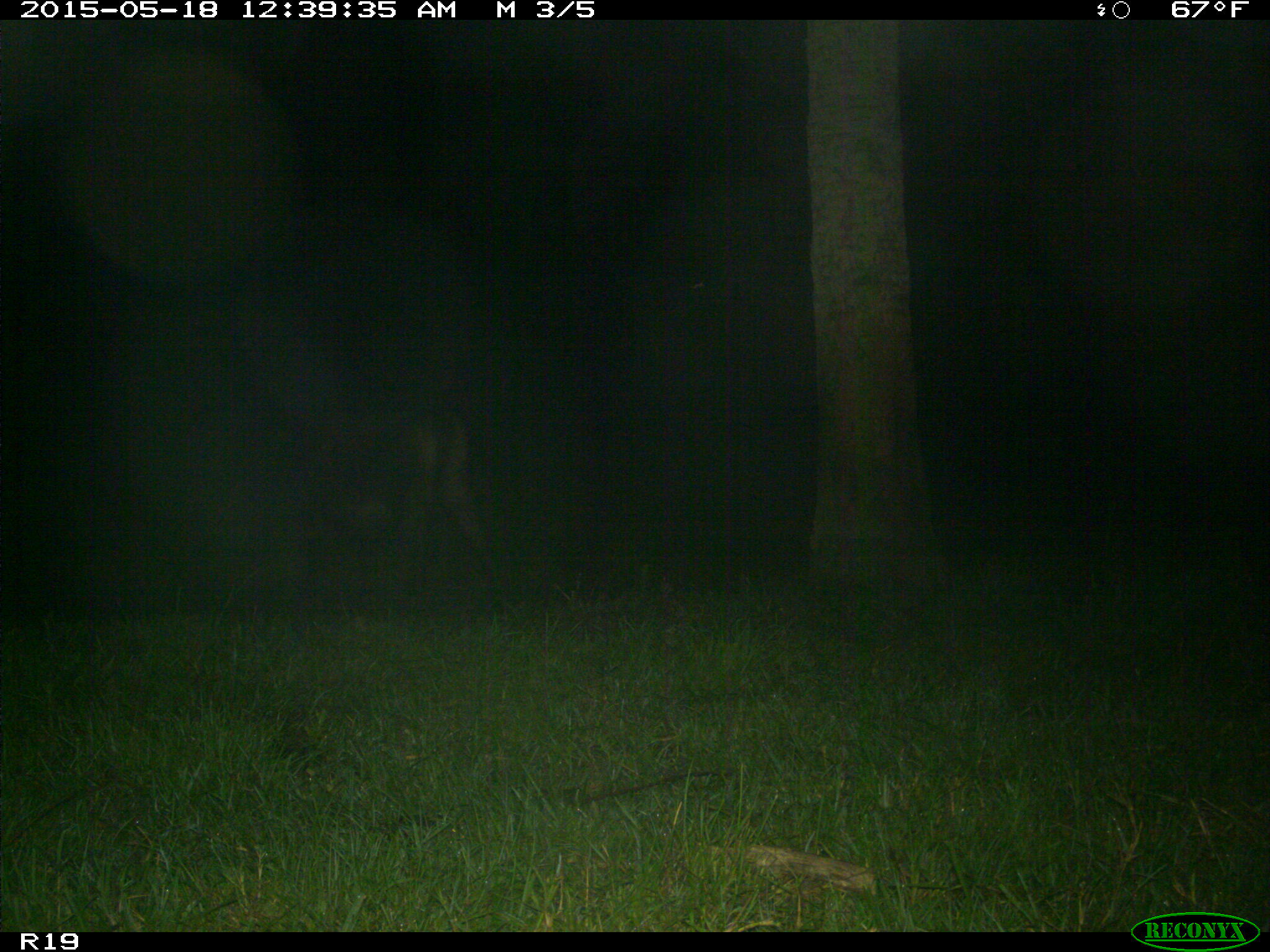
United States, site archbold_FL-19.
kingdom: Animalia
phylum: Chordata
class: Mammalia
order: Artiodactyla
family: Bovidae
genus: Bos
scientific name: Bos taurus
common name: domestic cow